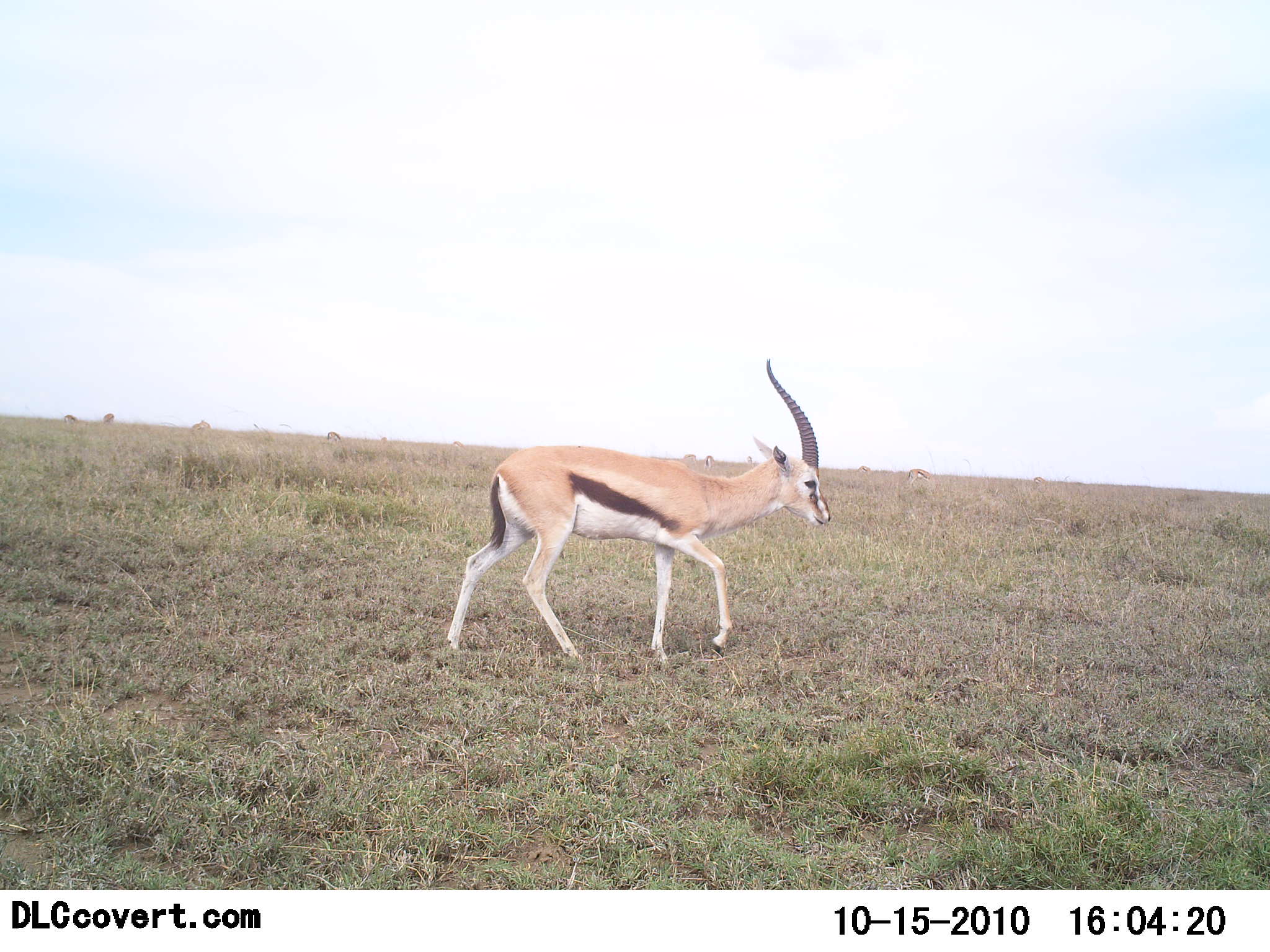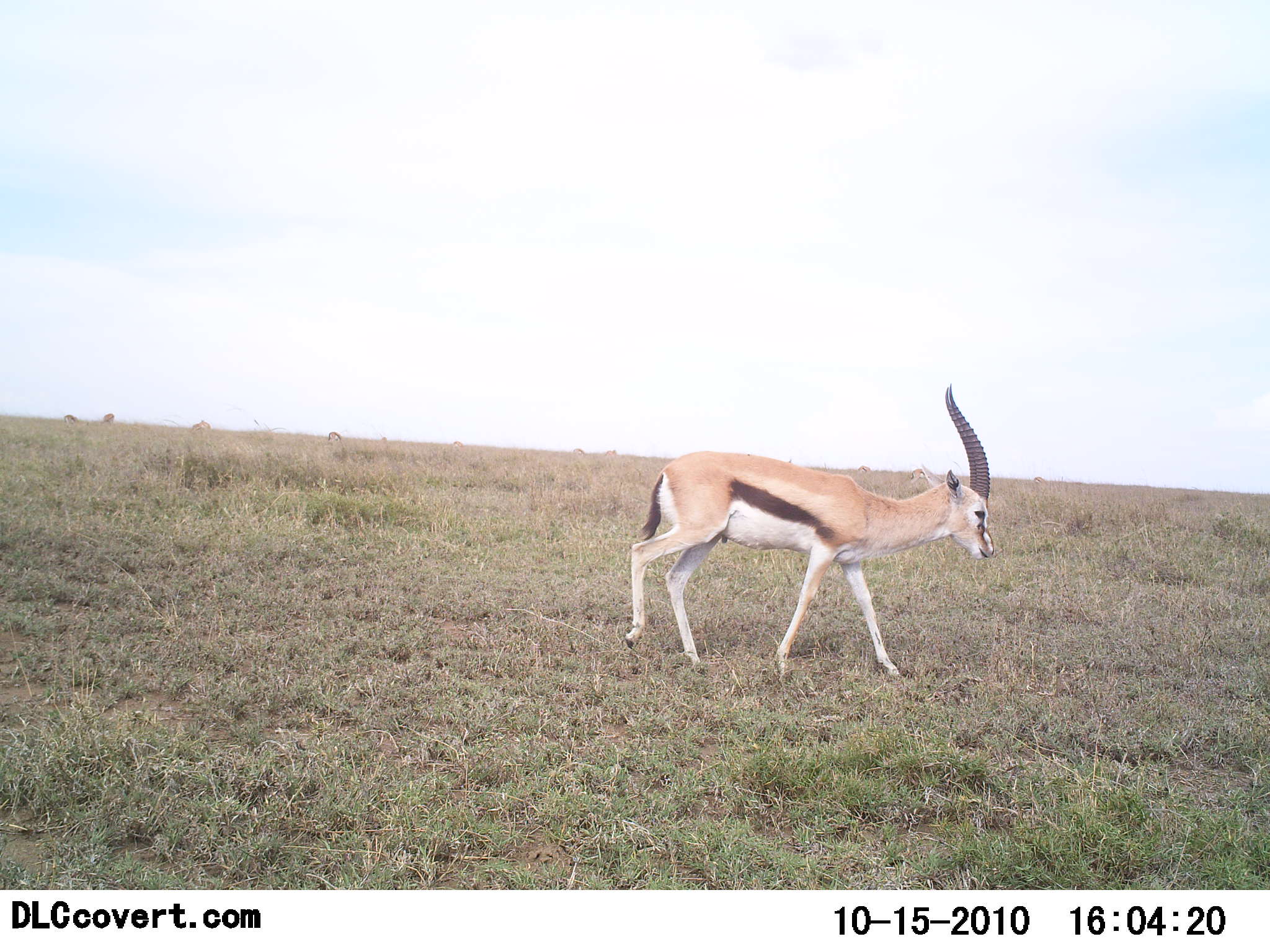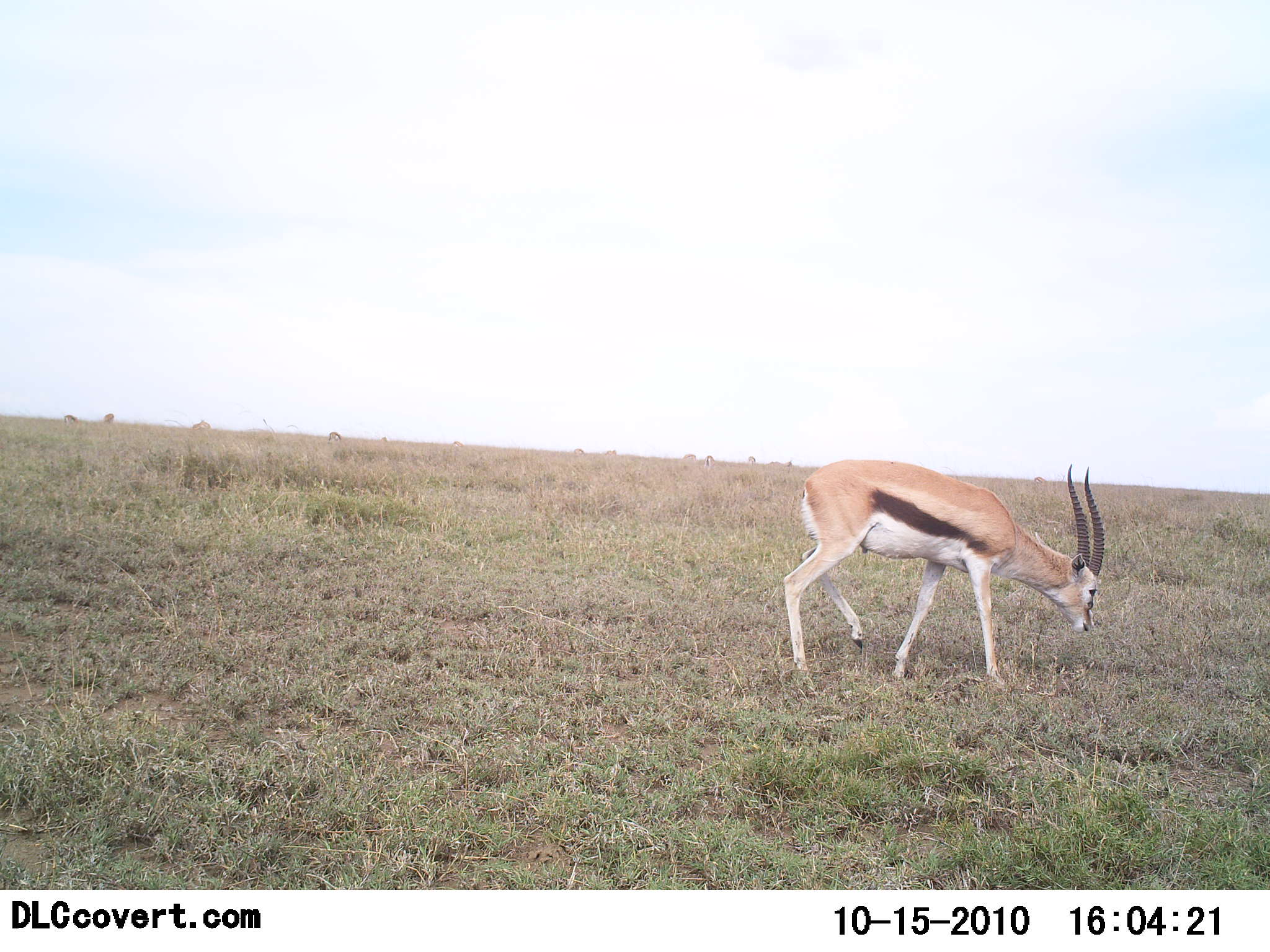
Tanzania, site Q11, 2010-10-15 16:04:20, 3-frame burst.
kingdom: Animalia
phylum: Chordata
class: Mammalia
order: Artiodactyla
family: Bovidae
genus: Eudorcas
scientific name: Eudorcas thomsonii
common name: thomson's gazelle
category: gazellethomsons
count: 1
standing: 7%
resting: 0%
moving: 86%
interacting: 0%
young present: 0%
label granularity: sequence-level